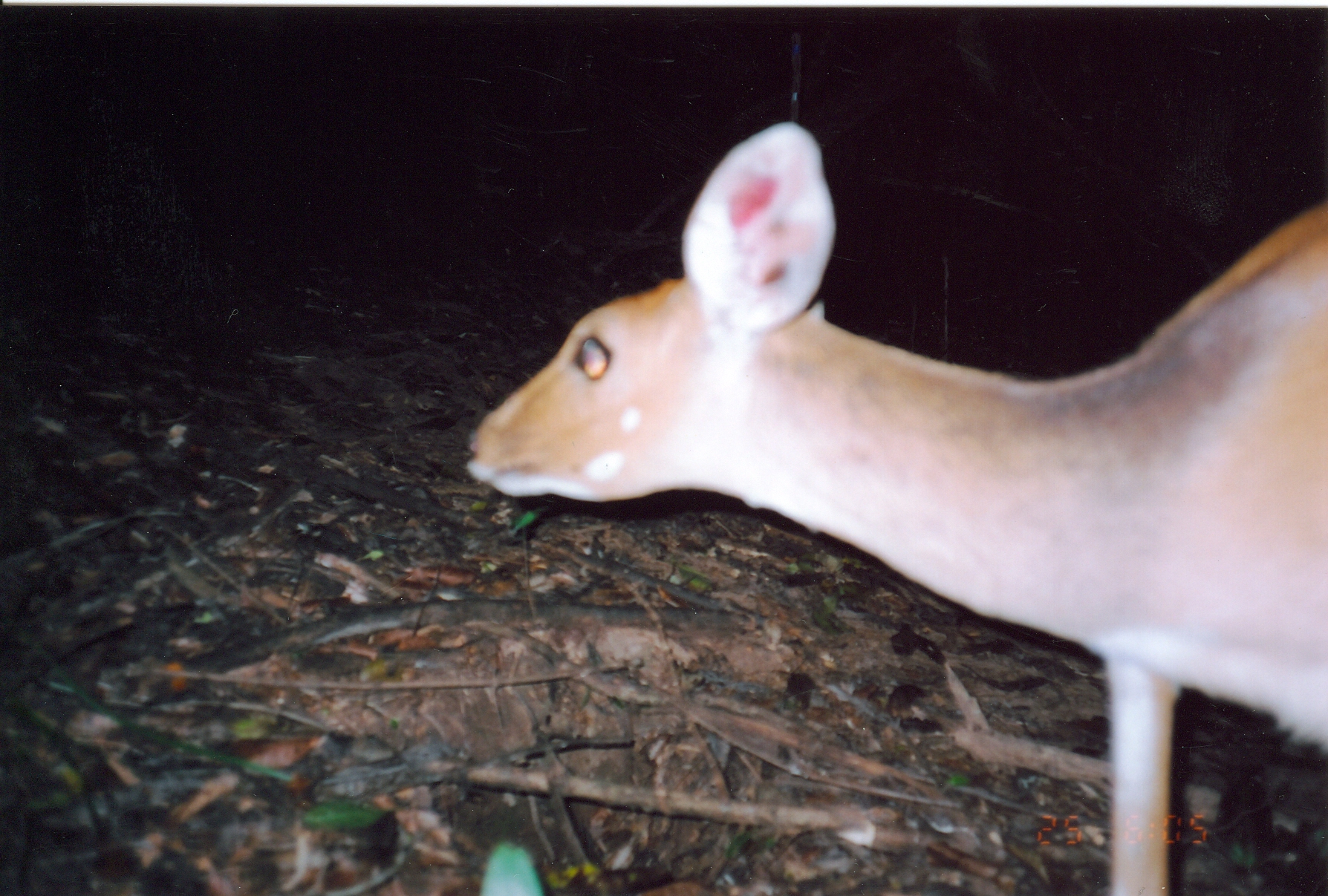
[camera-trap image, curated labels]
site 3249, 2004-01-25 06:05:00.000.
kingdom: Animalia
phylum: Chordata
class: Mammalia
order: Artiodactyla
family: Bovidae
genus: Tragelaphus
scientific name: Tragelaphus scriptus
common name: bushbuck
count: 1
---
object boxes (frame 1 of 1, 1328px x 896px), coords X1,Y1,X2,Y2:
tragelaphus scriptus: 461,120,1328,896